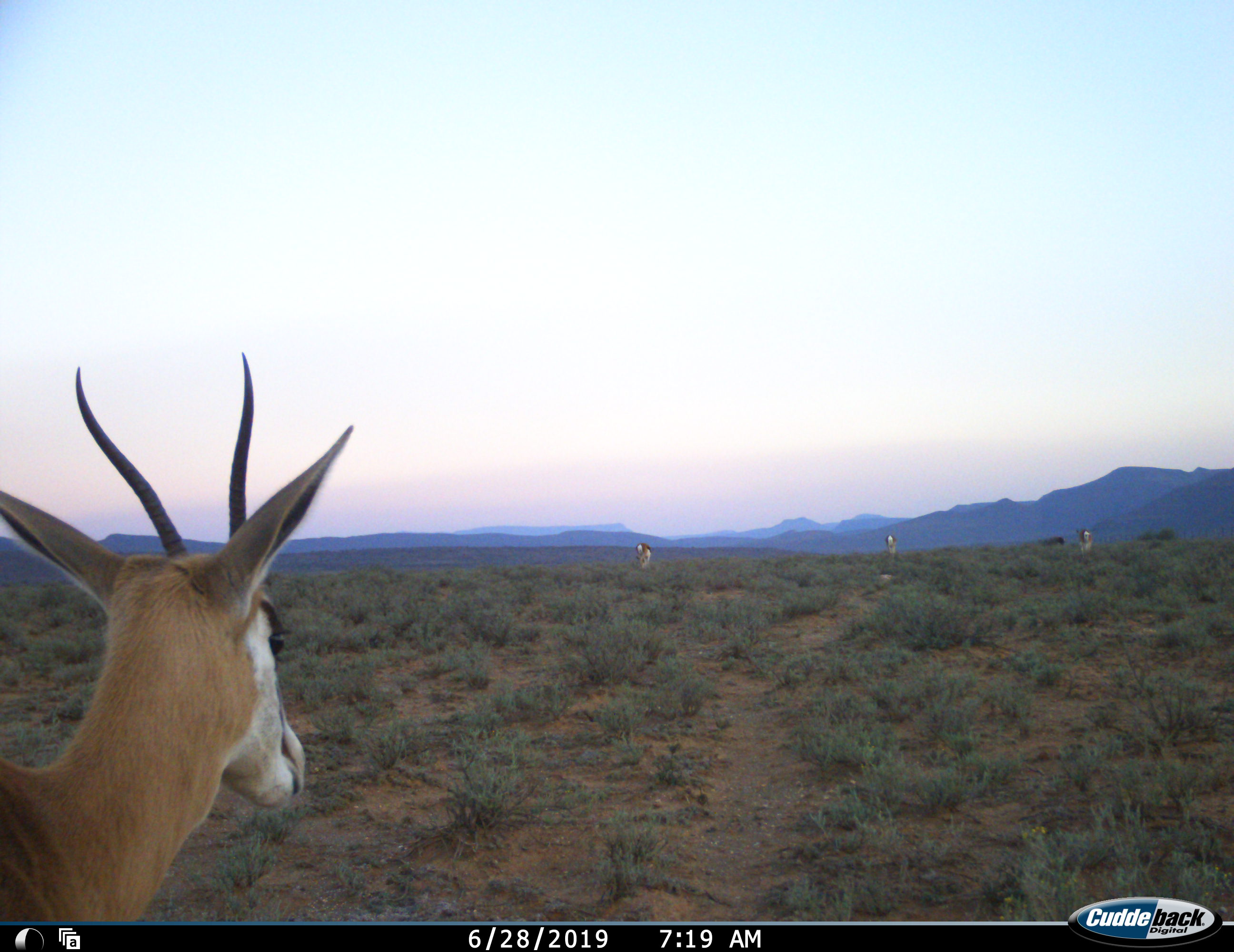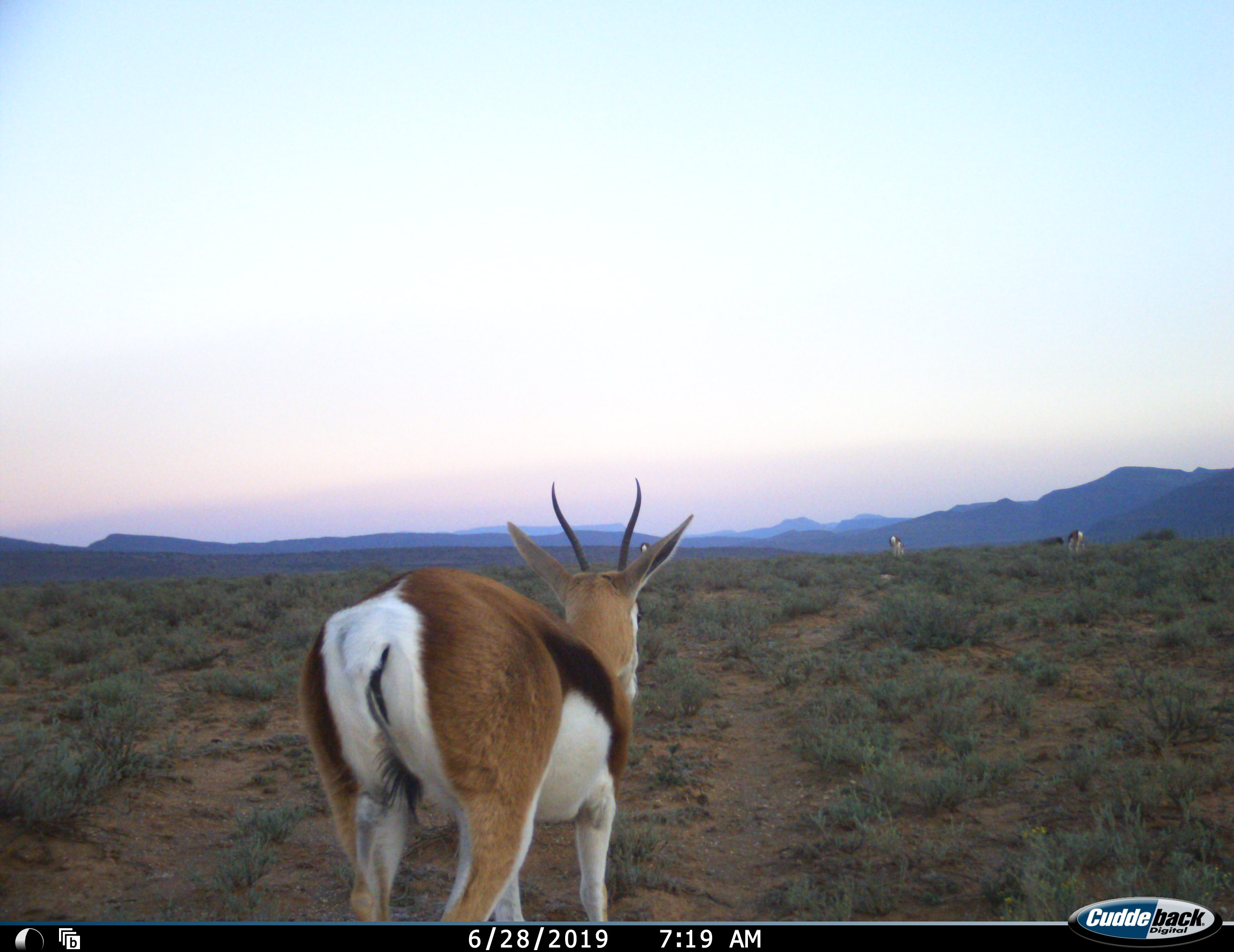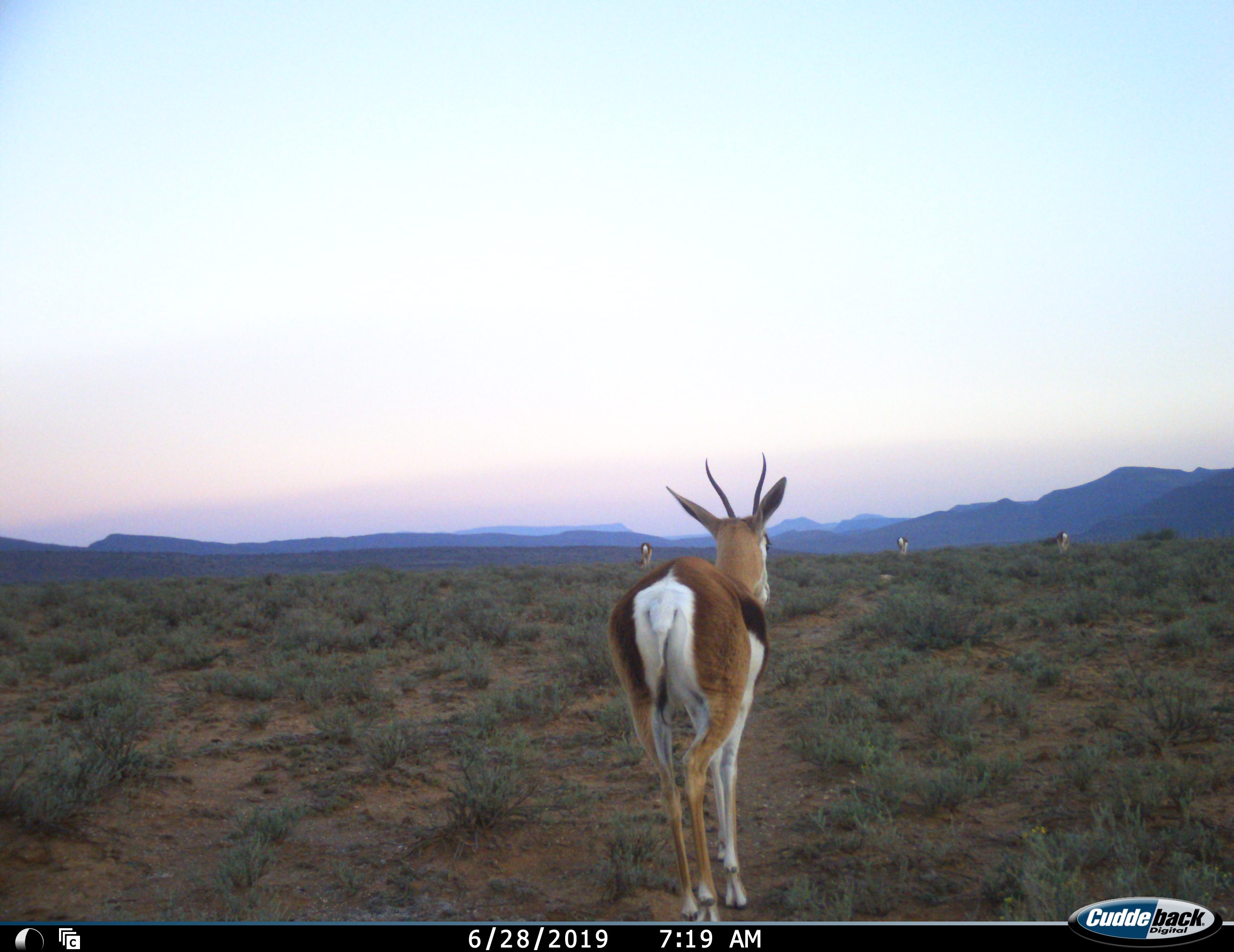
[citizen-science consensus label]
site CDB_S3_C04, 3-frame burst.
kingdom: Animalia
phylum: Chordata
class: Mammalia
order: Artiodactyla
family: Bovidae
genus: Antidorcas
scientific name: Antidorcas marsupialis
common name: springbok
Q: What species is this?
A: Springbok (Antidorcas marsupialis).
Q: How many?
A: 4.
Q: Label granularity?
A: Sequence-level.